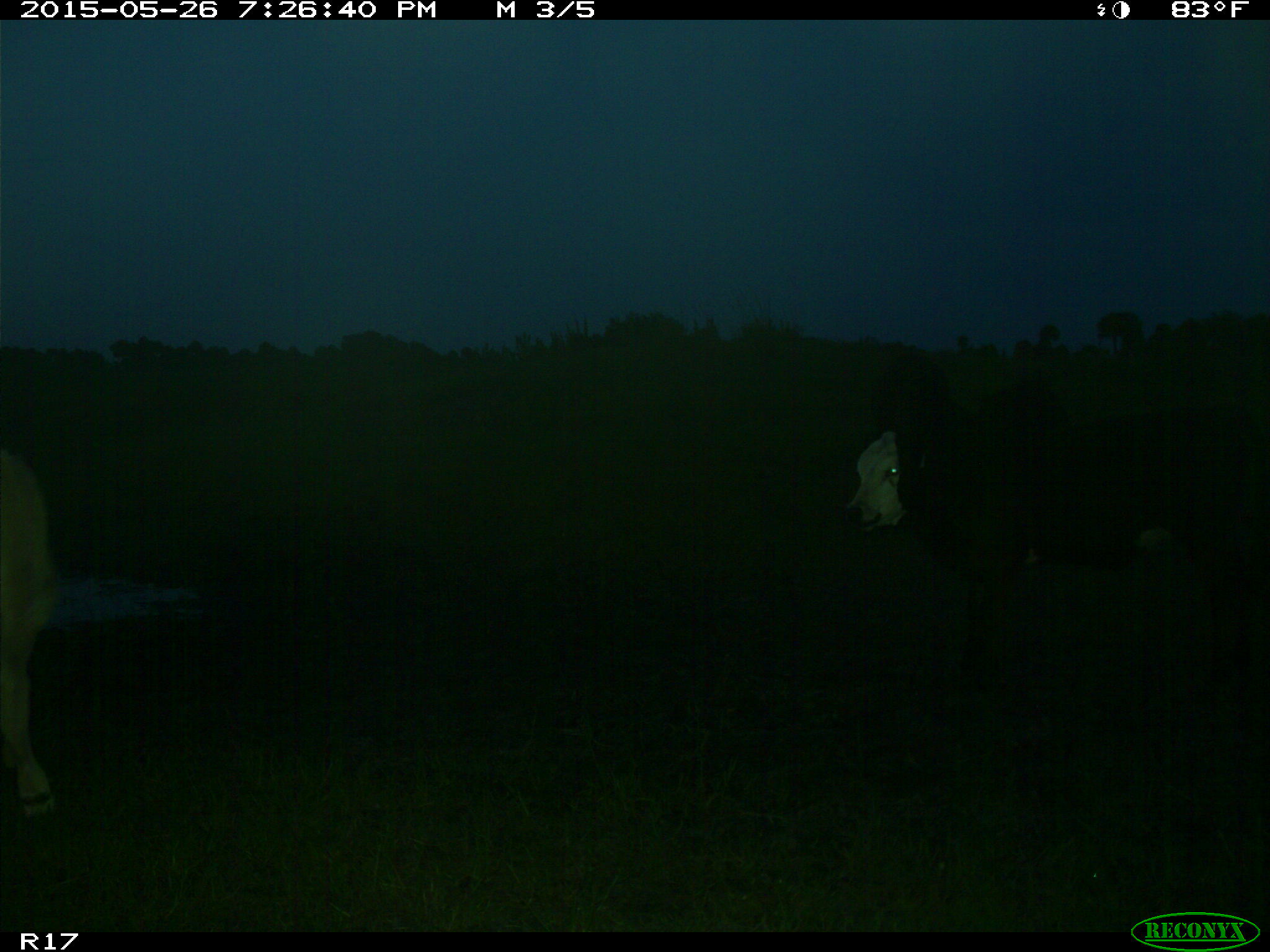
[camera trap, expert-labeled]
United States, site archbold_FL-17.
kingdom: Animalia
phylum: Chordata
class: Mammalia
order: Artiodactyla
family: Bovidae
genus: Bos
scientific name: Bos taurus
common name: domestic cow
Bos taurus (domestic cow).